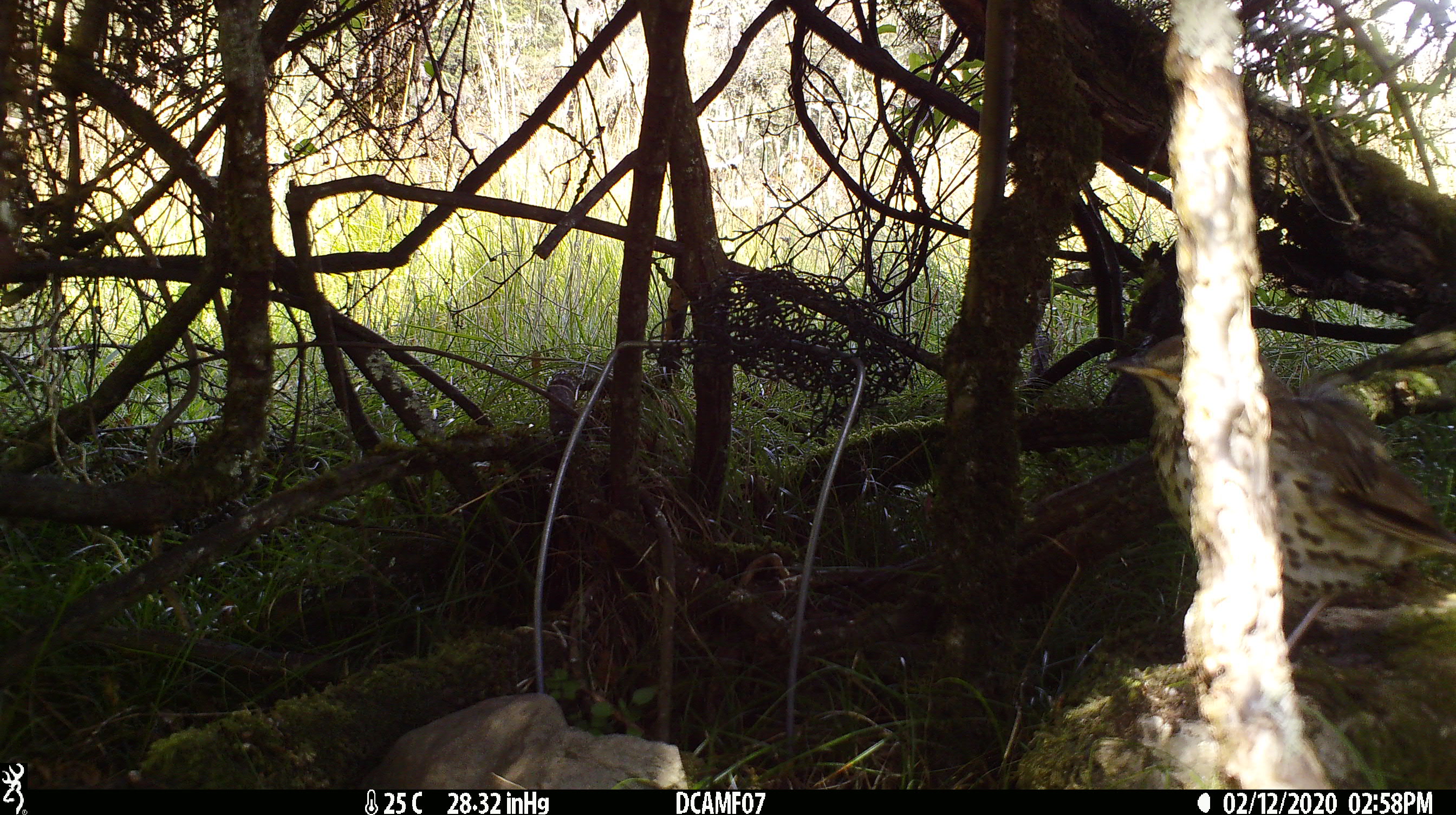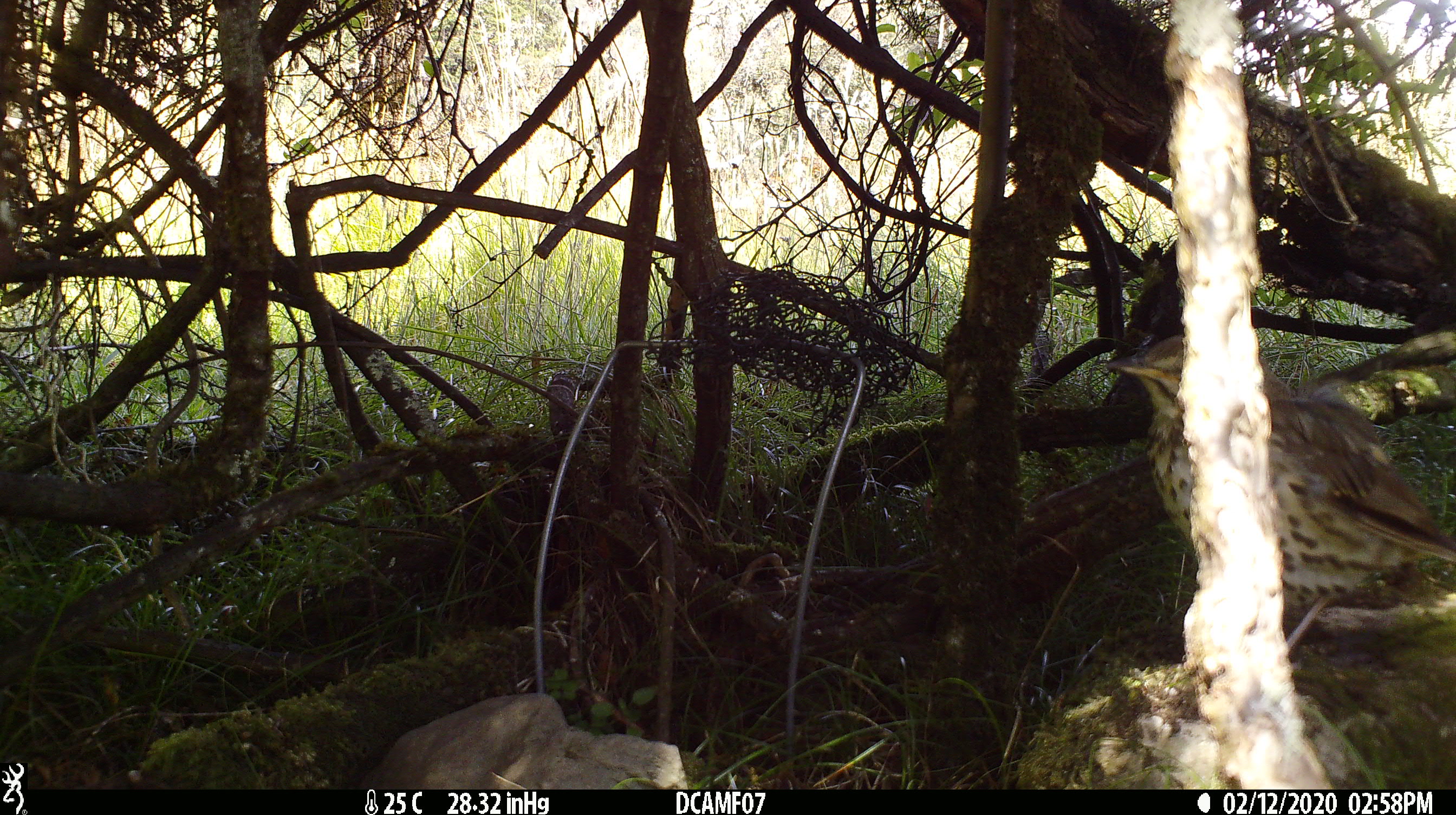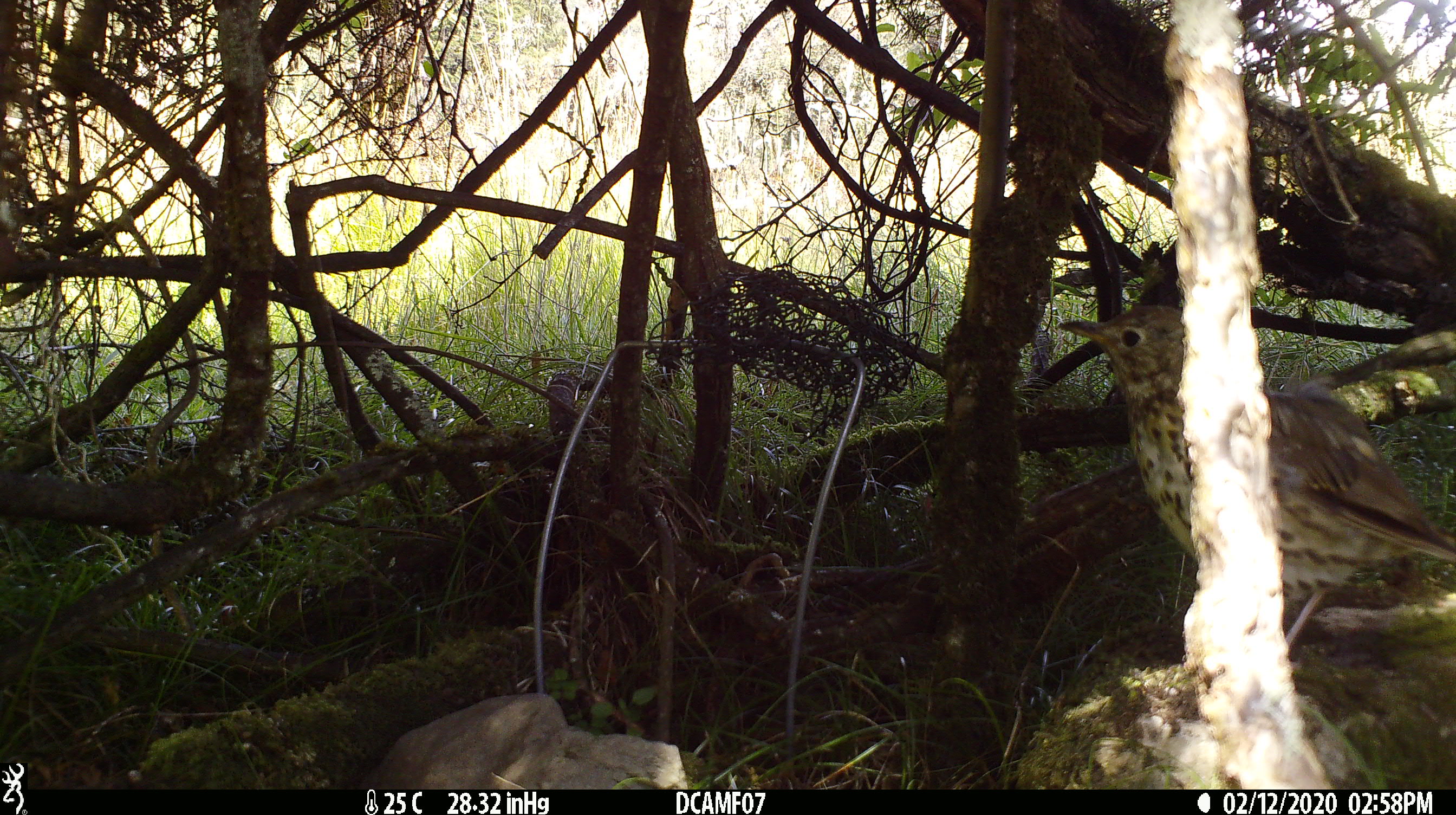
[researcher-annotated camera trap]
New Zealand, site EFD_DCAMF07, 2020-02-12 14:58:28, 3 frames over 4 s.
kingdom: Animalia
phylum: Chordata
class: Aves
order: Passeriformes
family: Turdidae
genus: Turdus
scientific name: Turdus philomelos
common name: song thrush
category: thrush